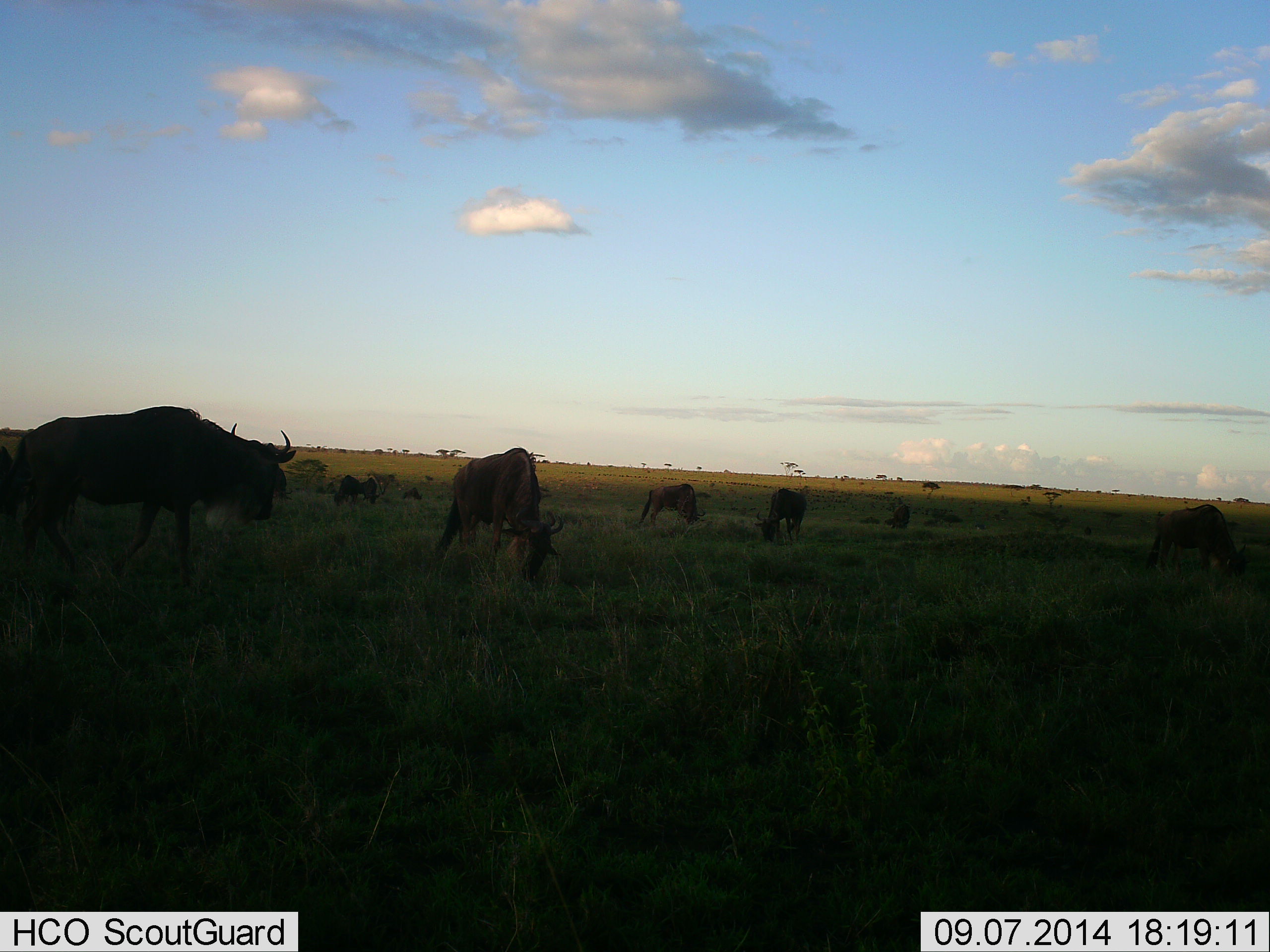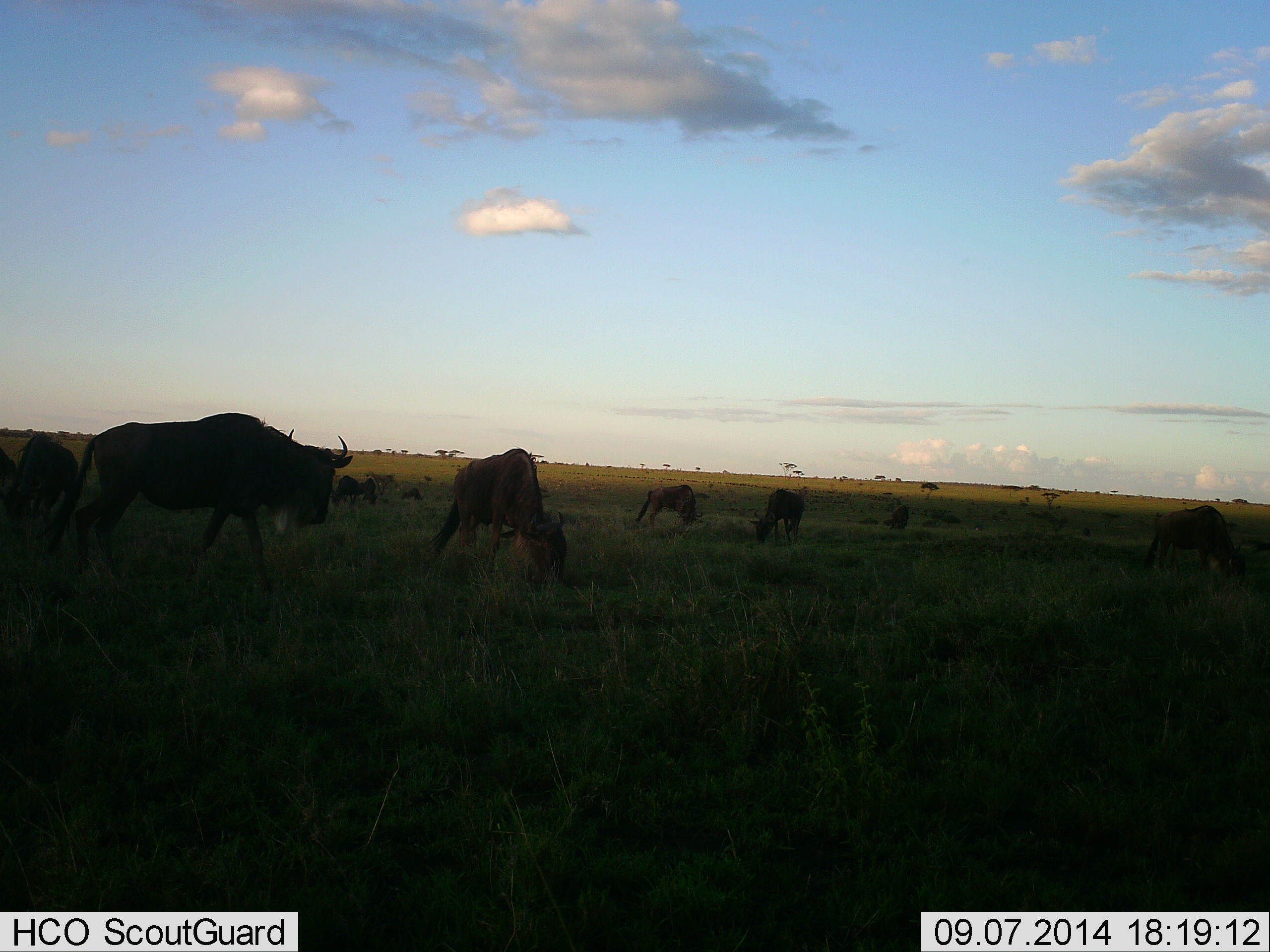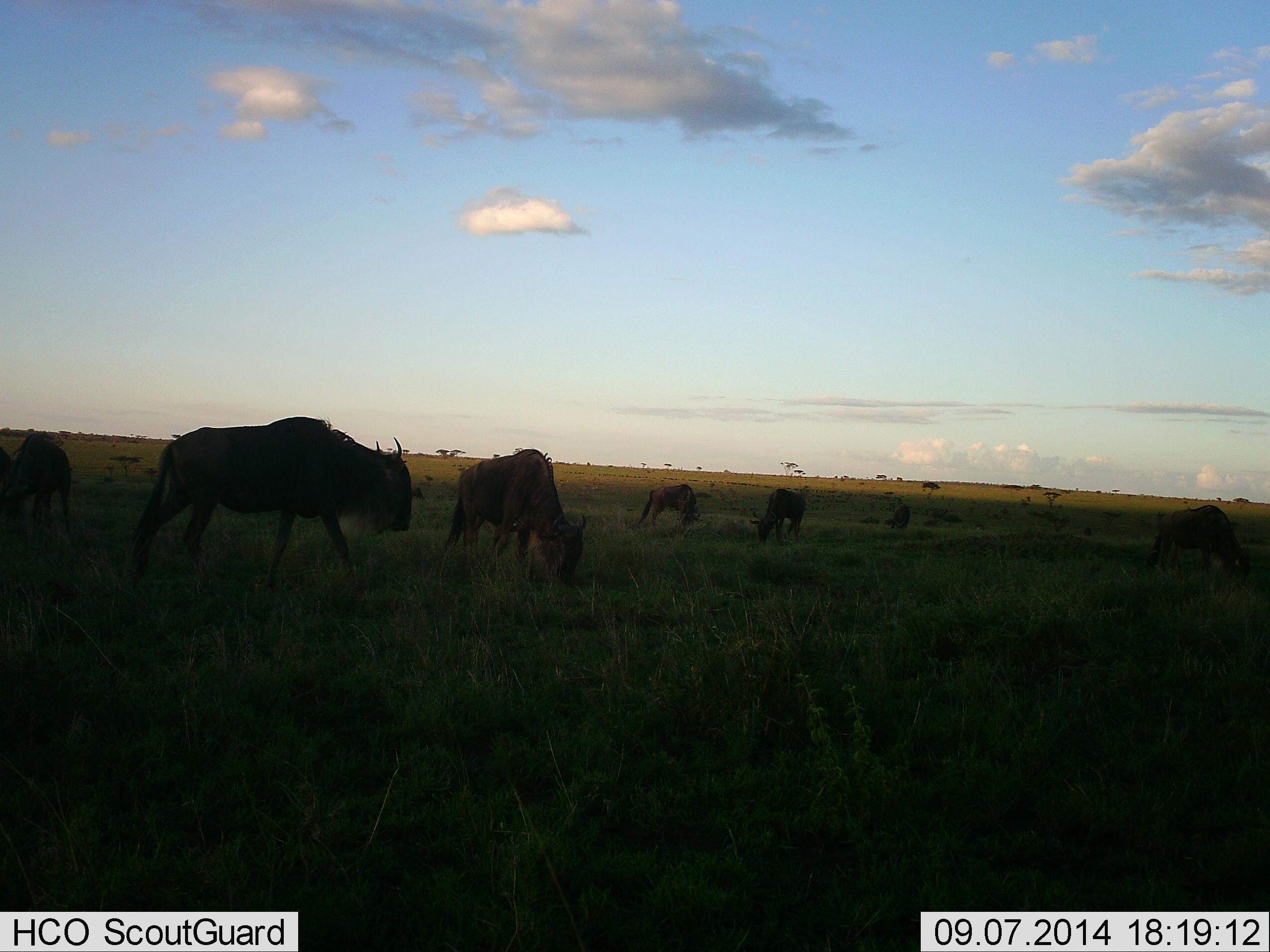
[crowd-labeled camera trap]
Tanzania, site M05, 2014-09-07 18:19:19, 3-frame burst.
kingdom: Animalia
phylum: Chordata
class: Mammalia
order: Artiodactyla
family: Bovidae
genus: Connochaetes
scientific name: Connochaetes taurinus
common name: blue wildebeest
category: wildebeest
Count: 9.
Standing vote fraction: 30%.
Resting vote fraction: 0%.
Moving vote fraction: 60%.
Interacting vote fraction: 0%.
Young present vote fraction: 0%.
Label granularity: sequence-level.